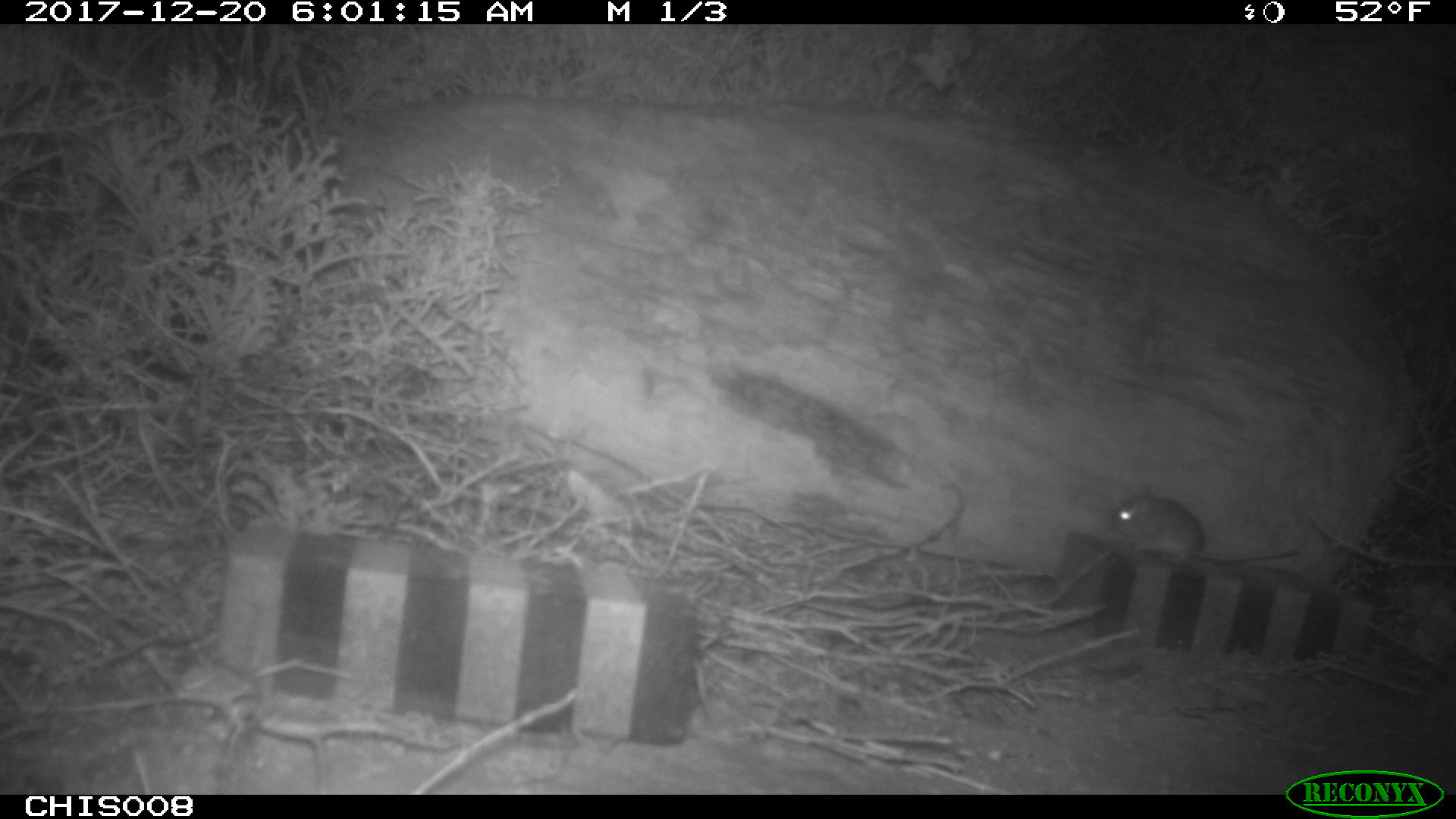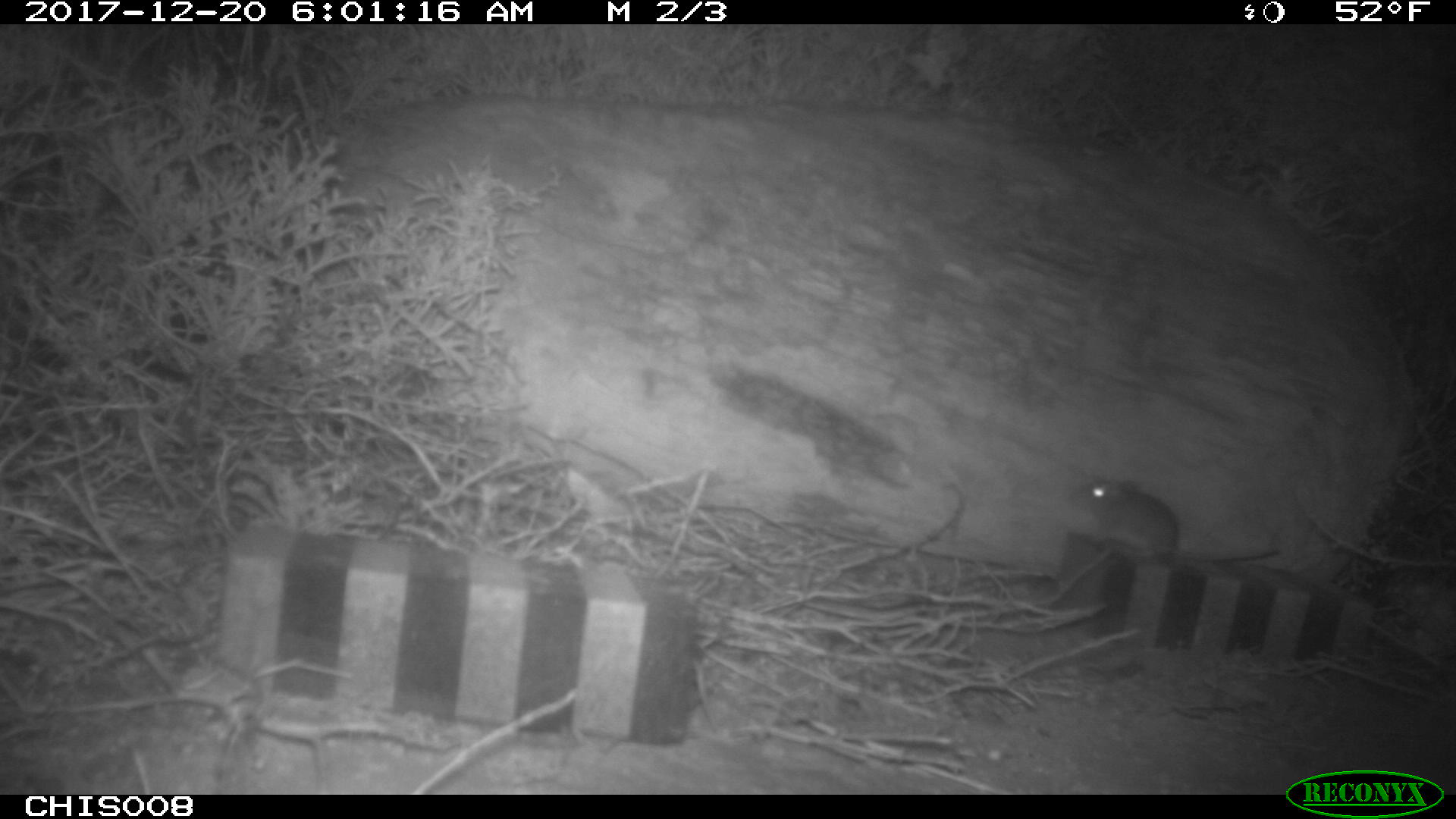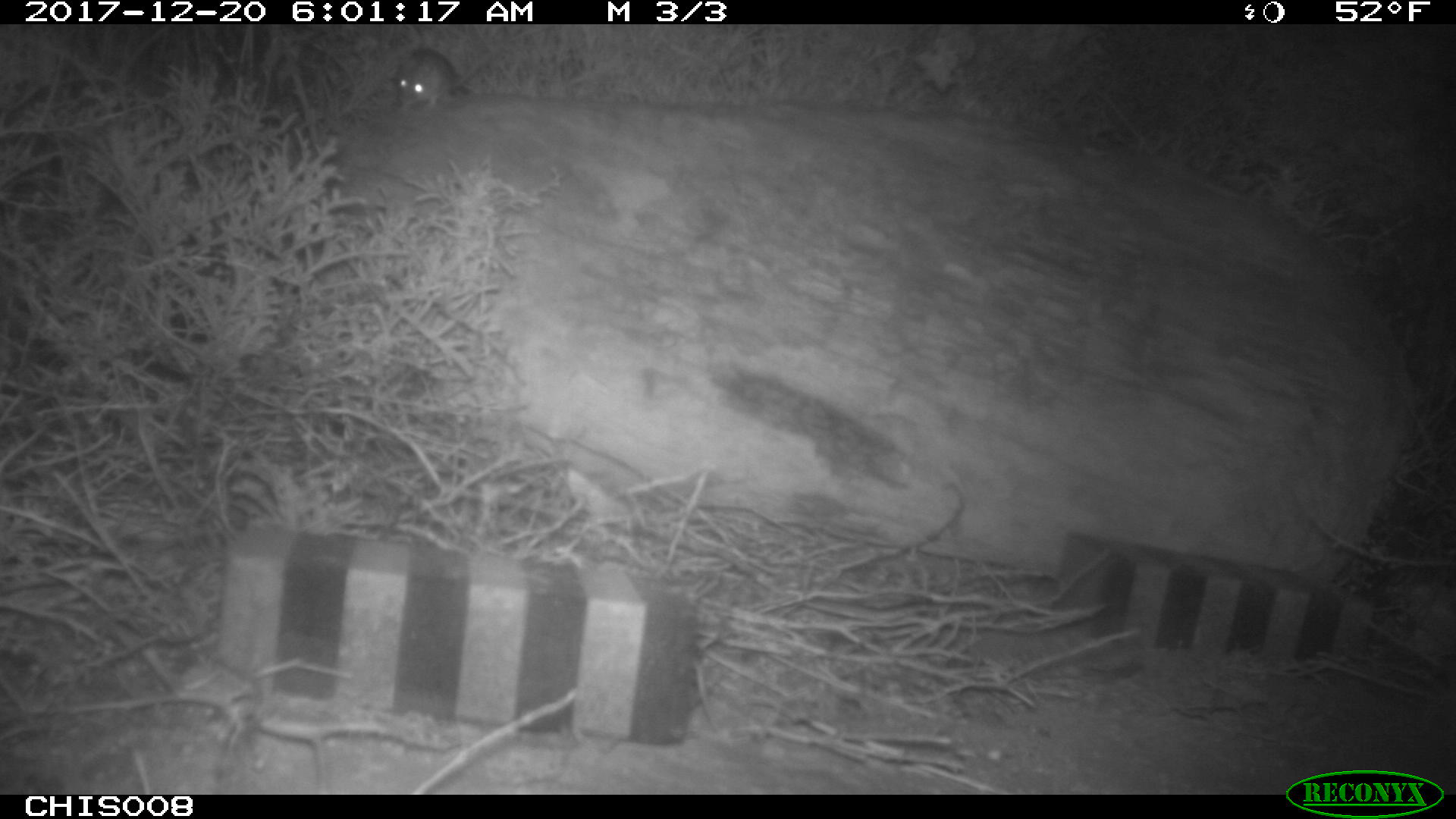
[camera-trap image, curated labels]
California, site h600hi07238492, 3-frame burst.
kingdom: Animalia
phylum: Chordata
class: Mammalia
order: Rodentia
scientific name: Rodentia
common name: rodent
Rodent (Rodentia).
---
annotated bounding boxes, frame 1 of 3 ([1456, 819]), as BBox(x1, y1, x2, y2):
rodent: BBox(1106, 495, 1297, 562)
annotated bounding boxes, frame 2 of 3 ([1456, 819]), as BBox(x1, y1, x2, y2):
rodent: BBox(1072, 473, 1279, 563)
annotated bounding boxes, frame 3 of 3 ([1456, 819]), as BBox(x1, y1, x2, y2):
rodent: BBox(390, 42, 511, 116)